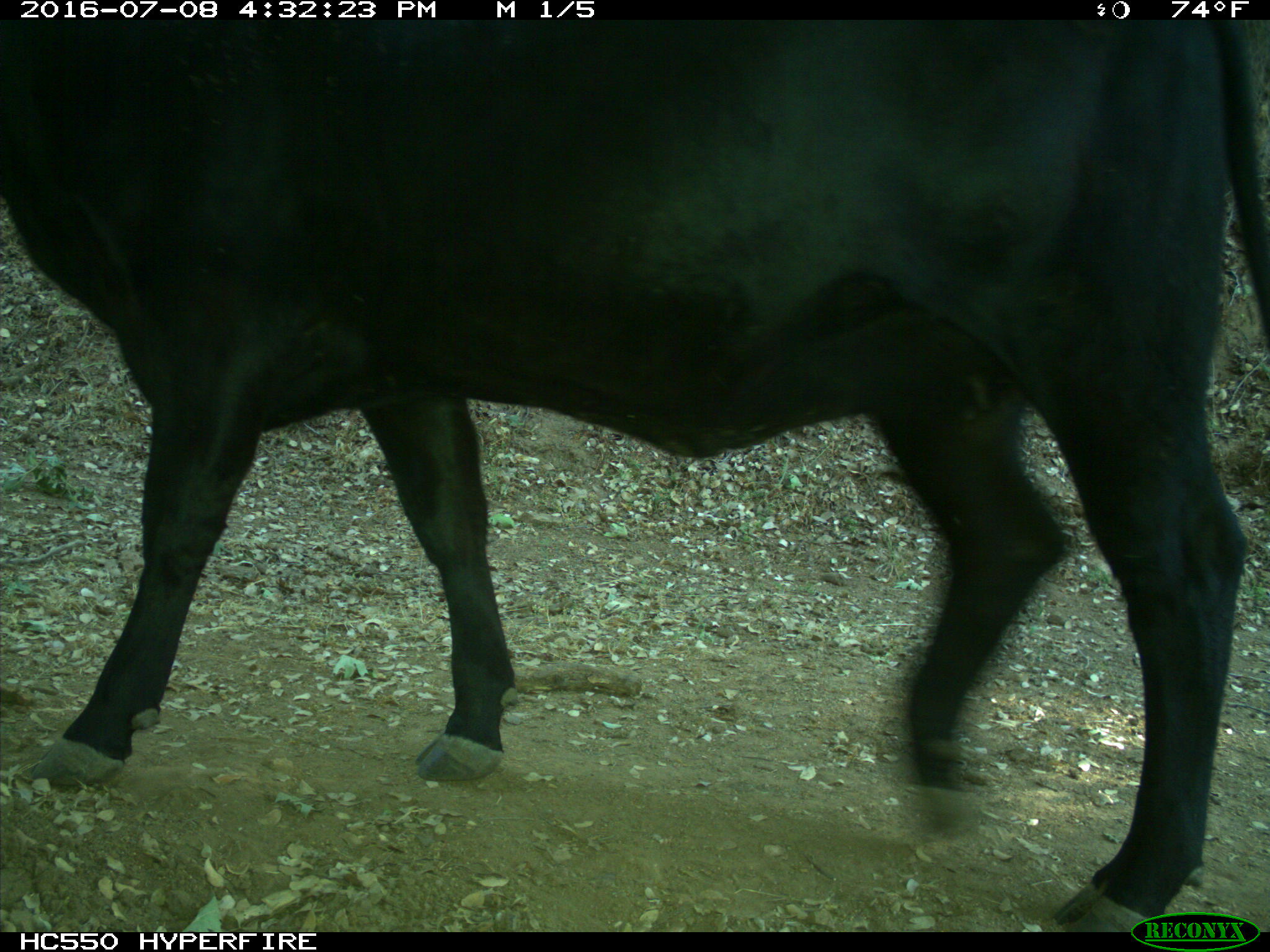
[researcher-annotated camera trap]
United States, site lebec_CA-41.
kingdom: Animalia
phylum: Chordata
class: Mammalia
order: Artiodactyla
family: Bovidae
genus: Bos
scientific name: Bos taurus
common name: domestic cow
Bos taurus (domestic cow).